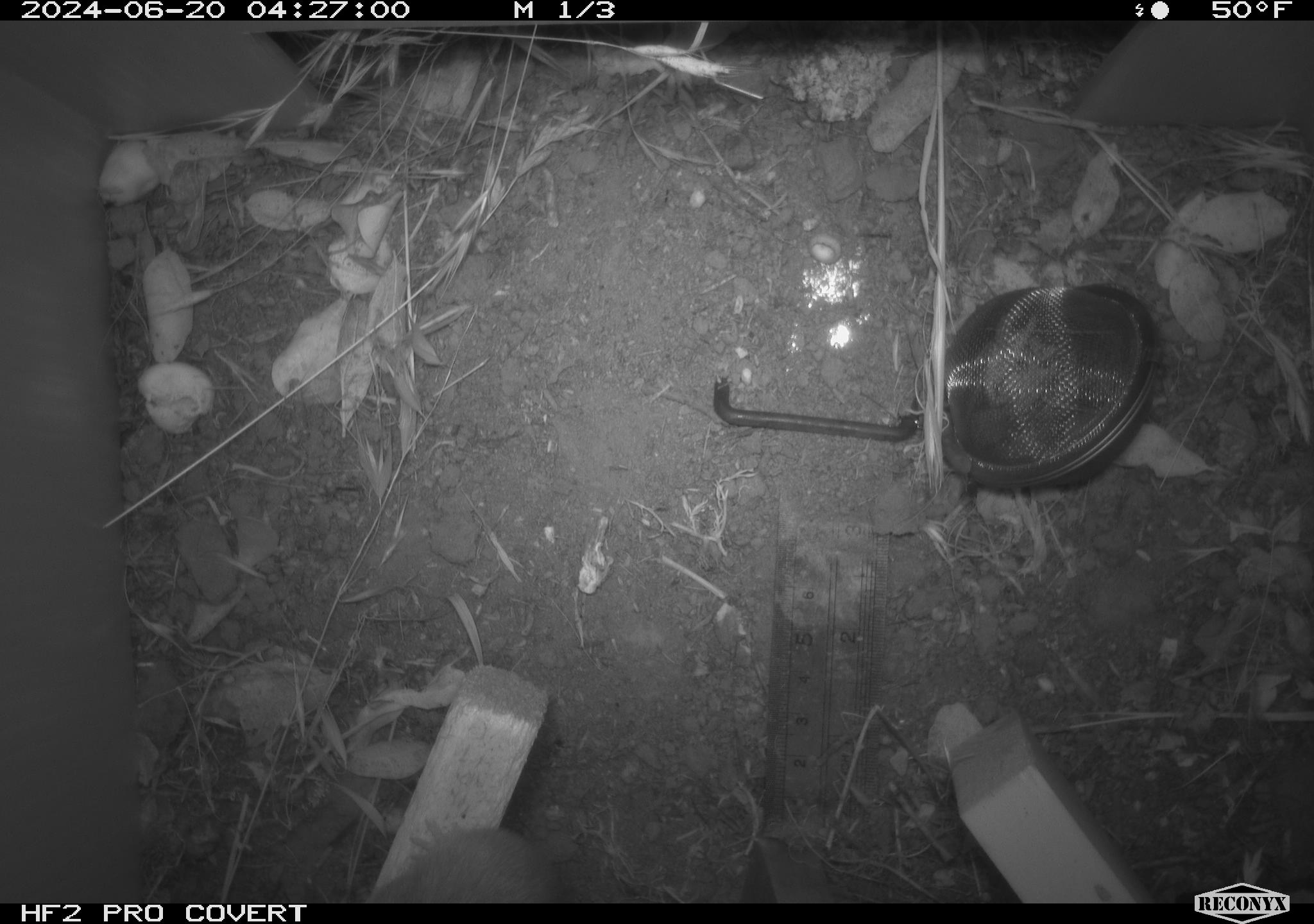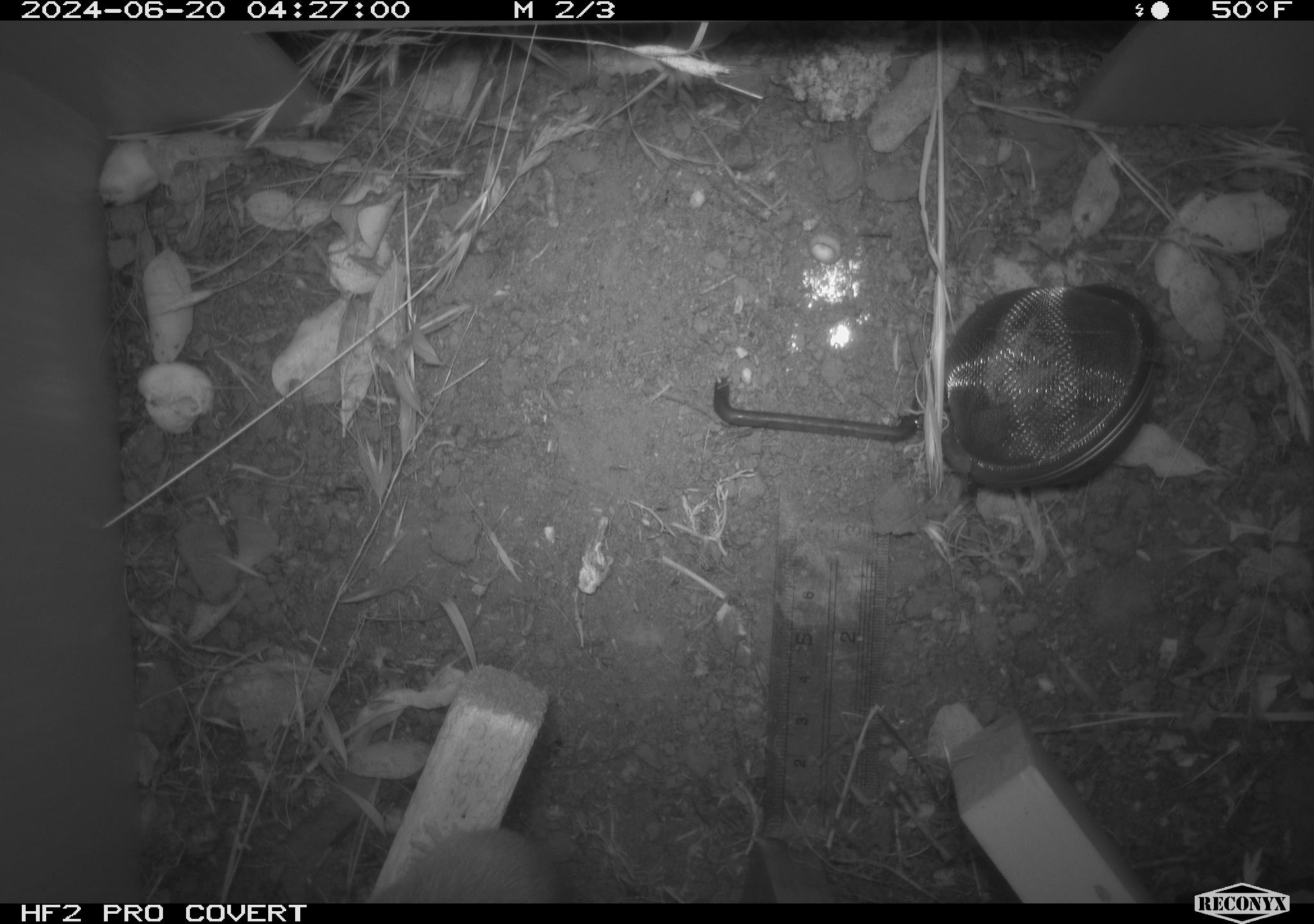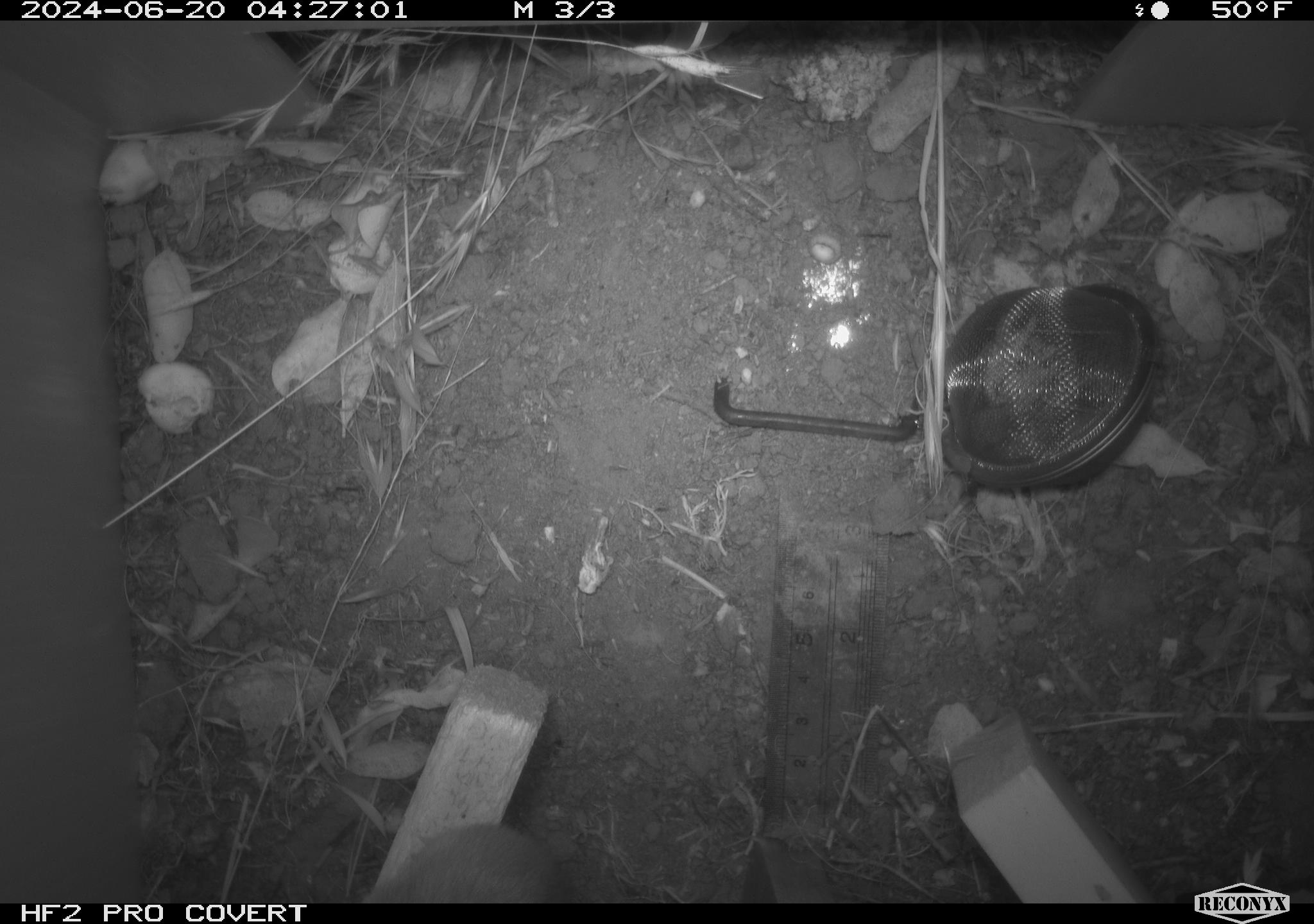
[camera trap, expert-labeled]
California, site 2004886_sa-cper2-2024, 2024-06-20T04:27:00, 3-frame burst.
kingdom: Animalia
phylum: Chordata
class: Mammalia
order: Rodentia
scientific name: Rodentia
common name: rodent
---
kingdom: Animalia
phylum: Chordata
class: Mammalia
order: Rodentia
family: Heteromyidae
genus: Dipodomys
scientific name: Dipodomys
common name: kangaroo rats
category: dipodomys species